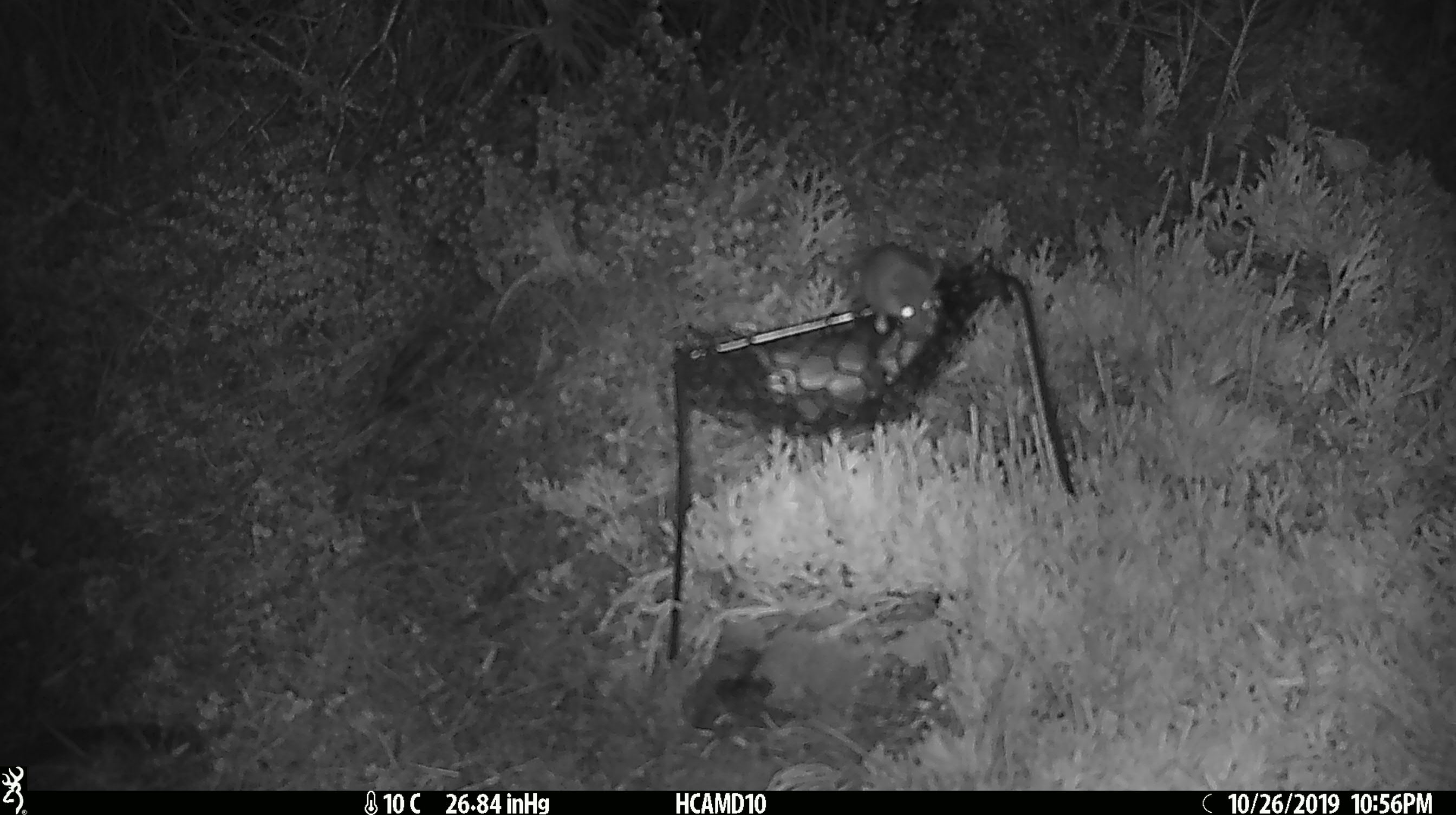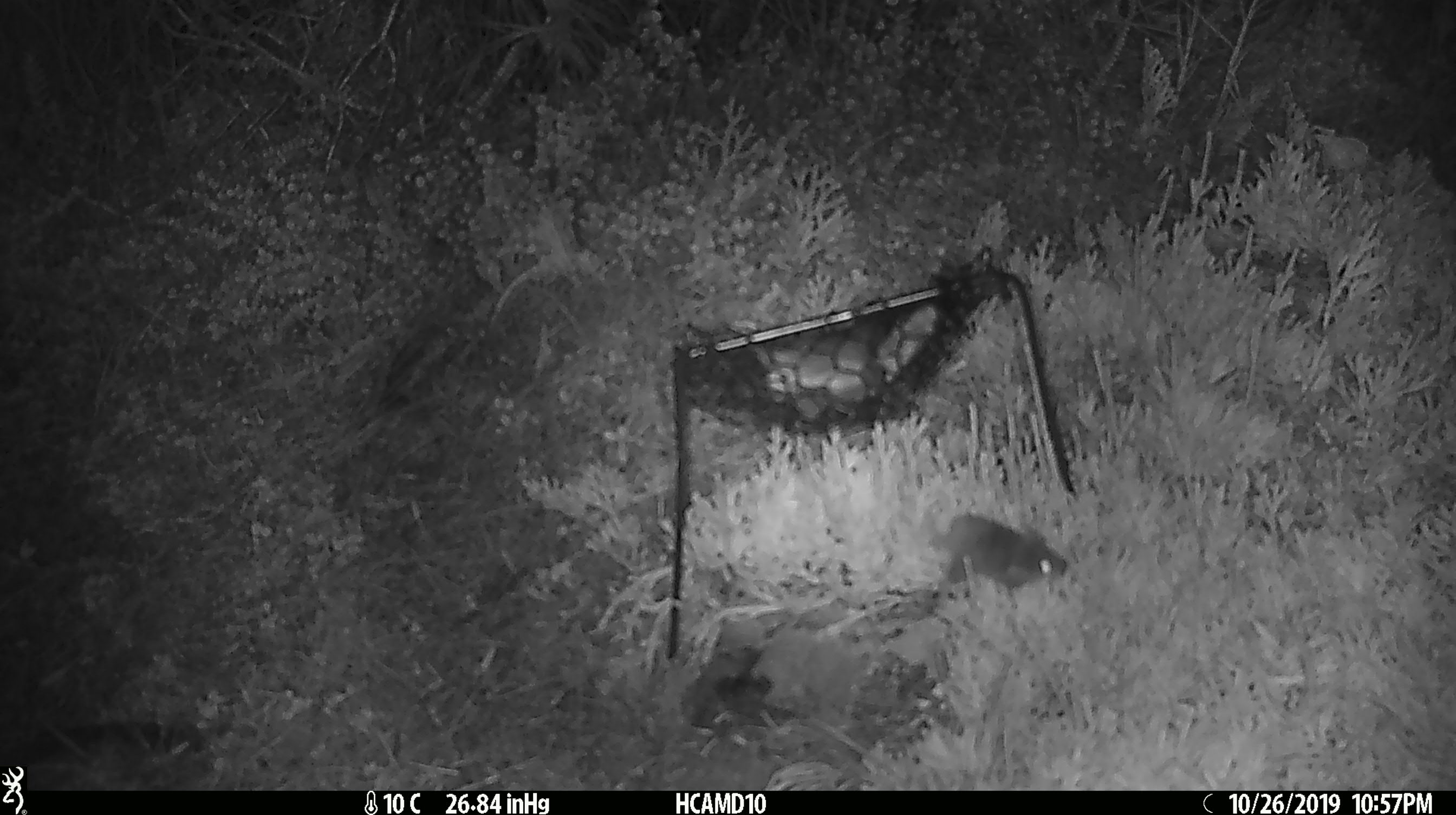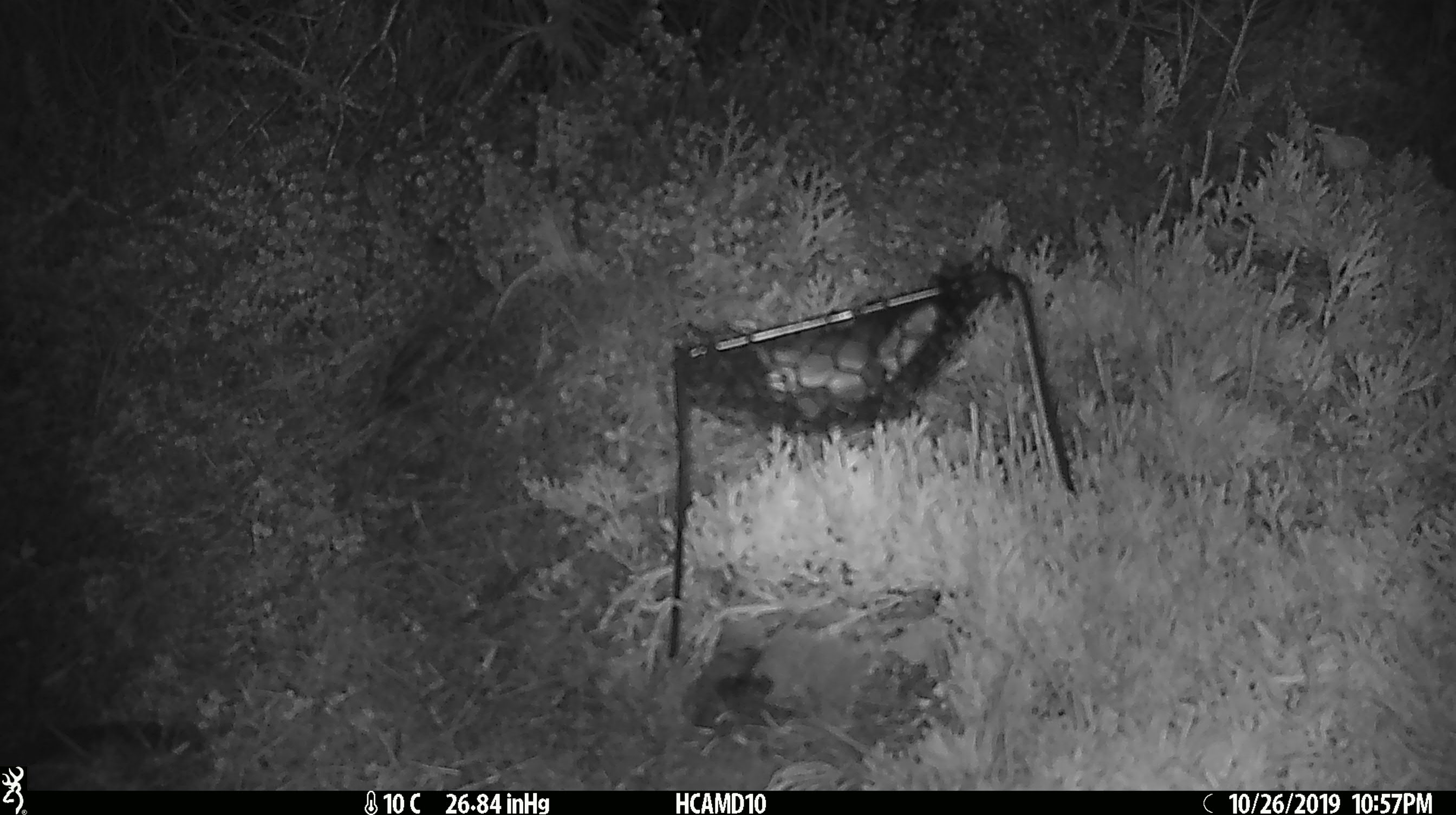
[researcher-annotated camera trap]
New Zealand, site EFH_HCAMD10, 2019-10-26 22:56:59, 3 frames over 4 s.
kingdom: Animalia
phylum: Chordata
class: Mammalia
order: Rodentia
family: Muridae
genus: Mus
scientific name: Mus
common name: mouse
Mouse (Mus).